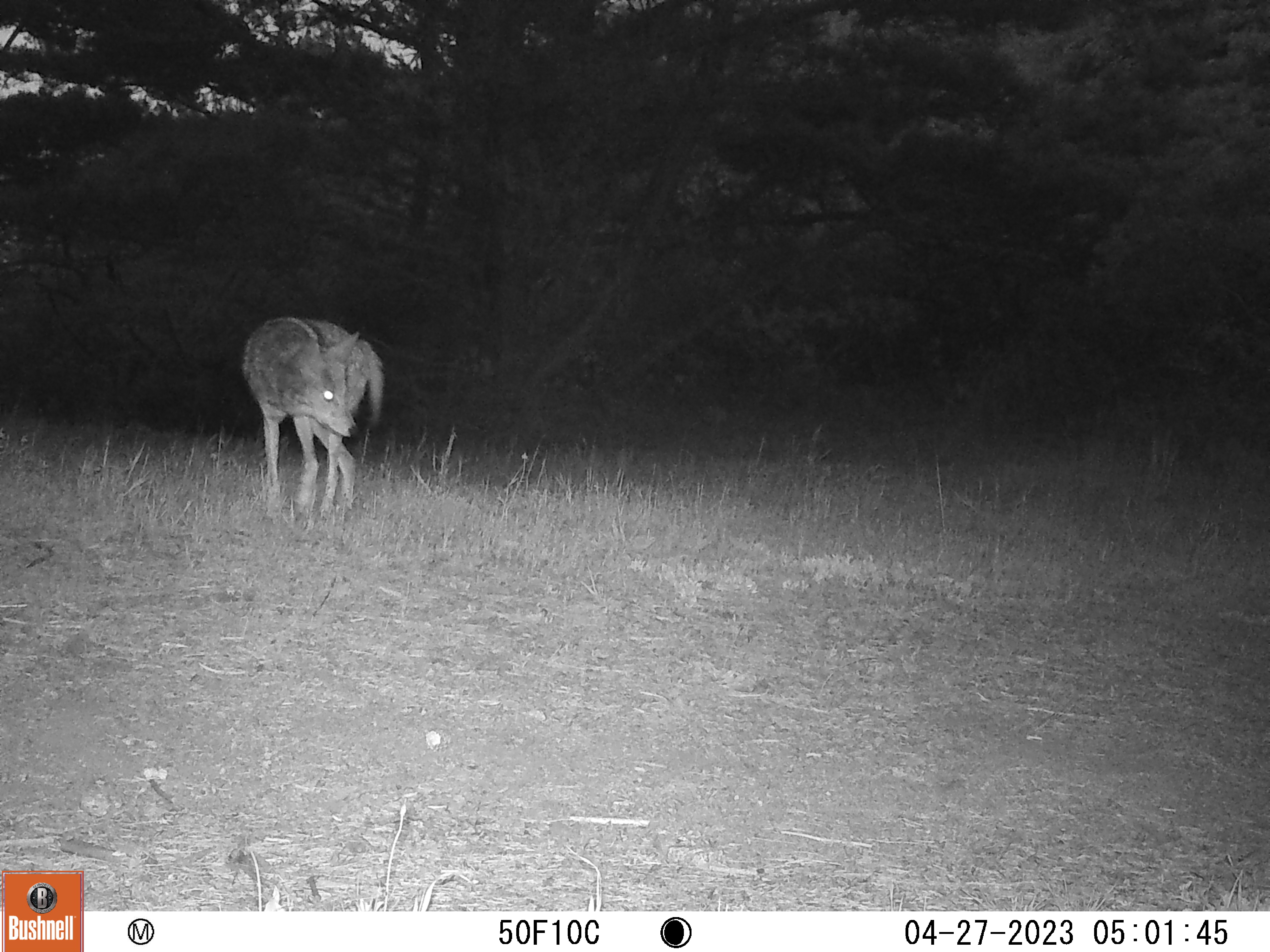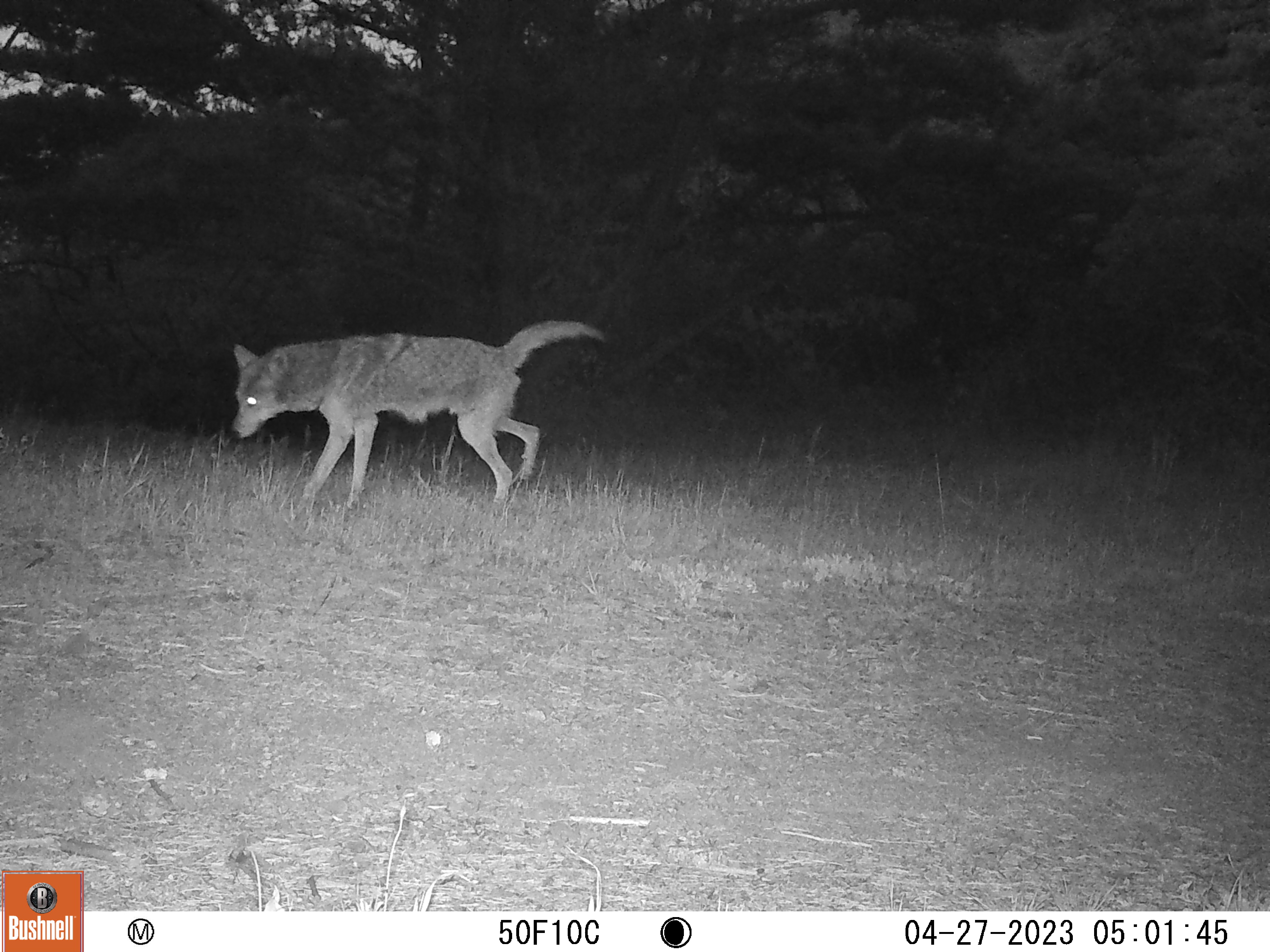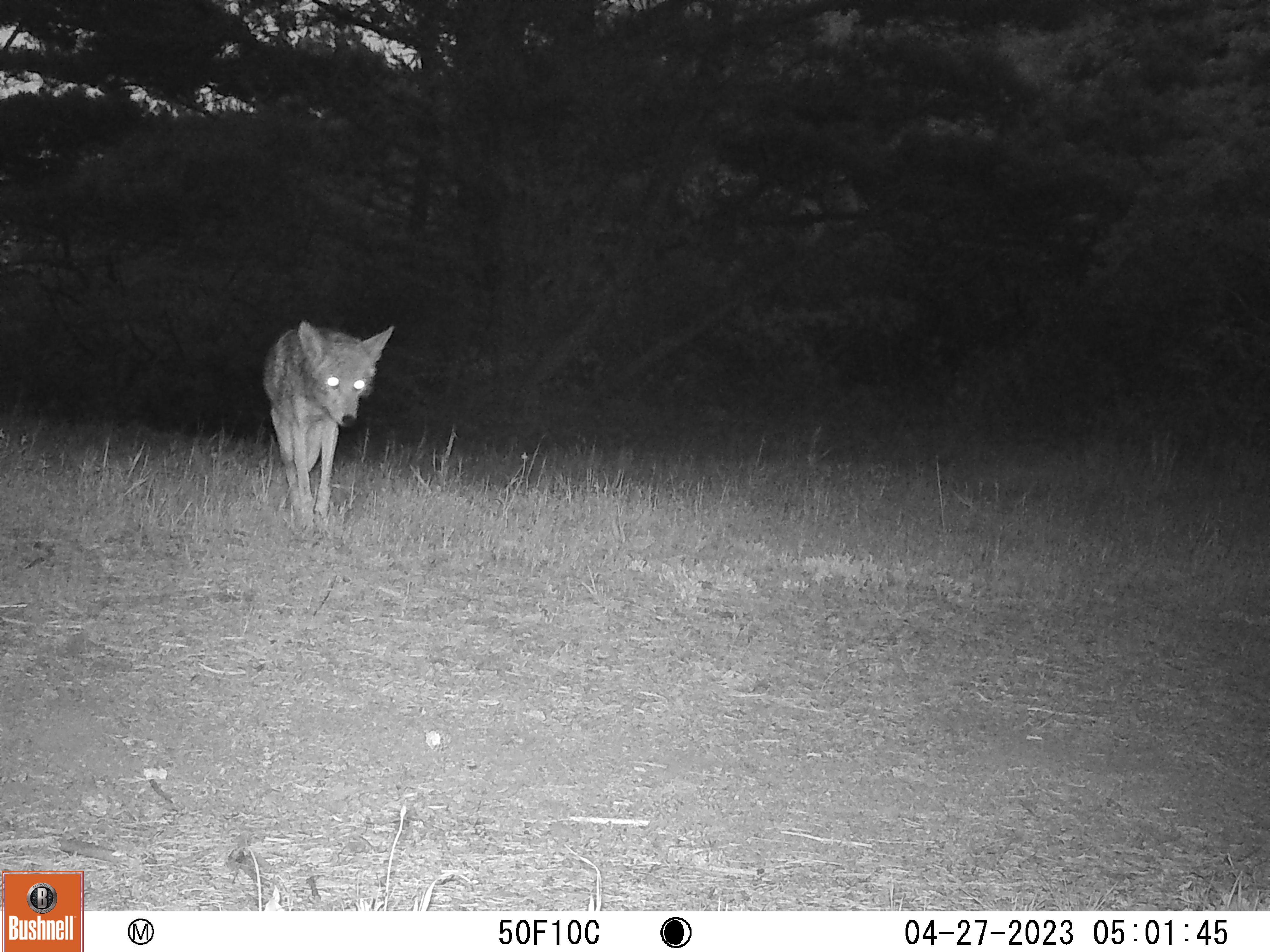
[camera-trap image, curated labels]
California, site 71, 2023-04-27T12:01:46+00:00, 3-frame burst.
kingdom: Animalia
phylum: Chordata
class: Mammalia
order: Carnivora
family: Canidae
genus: Canis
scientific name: Canis latrans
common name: coyote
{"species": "coyote (Canis latrans)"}